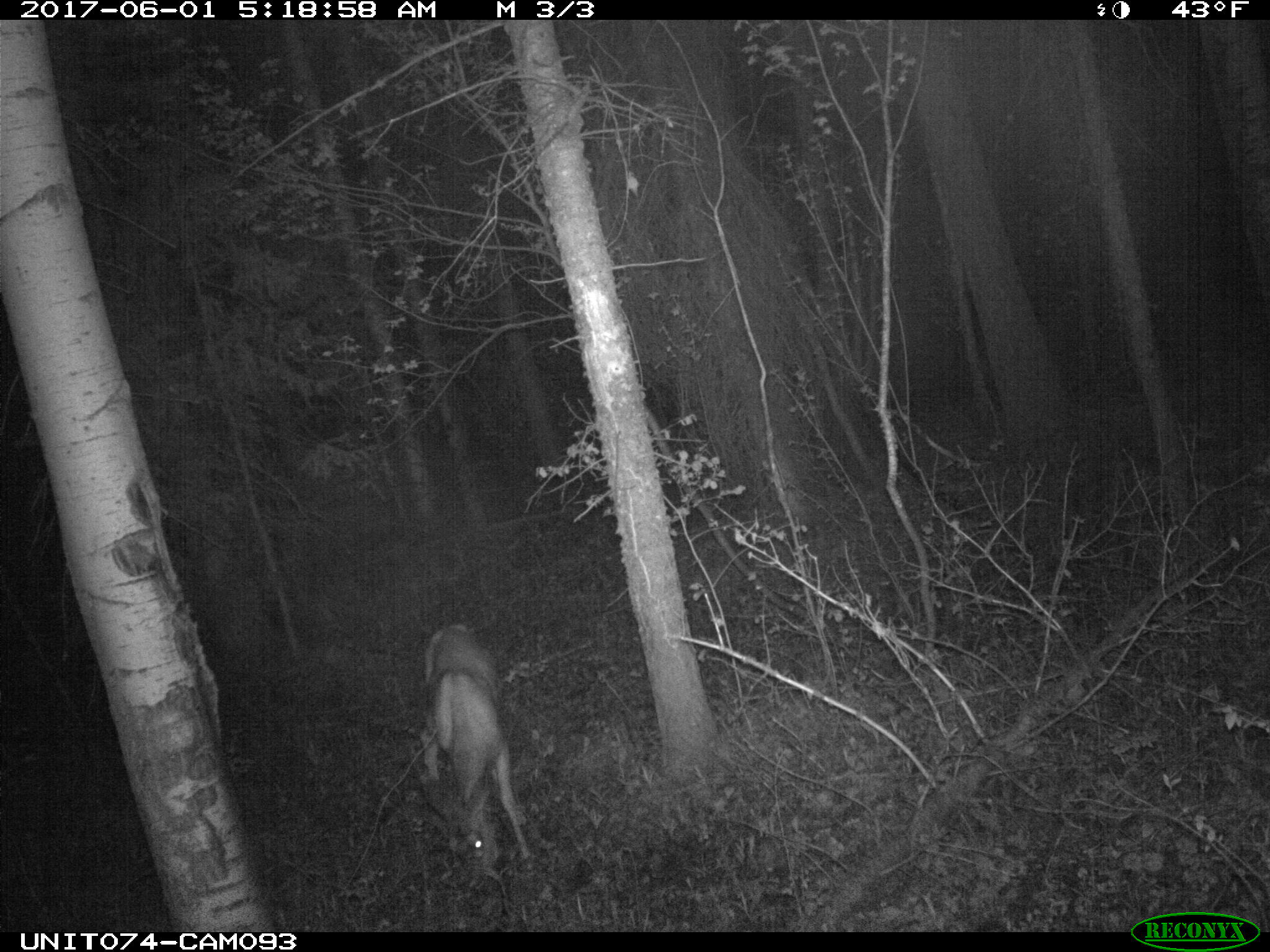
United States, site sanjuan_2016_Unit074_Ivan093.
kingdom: Animalia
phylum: Chordata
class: Mammalia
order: Artiodactyla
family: Cervidae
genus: Odocoileus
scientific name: Odocoileus hemionus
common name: mule deer